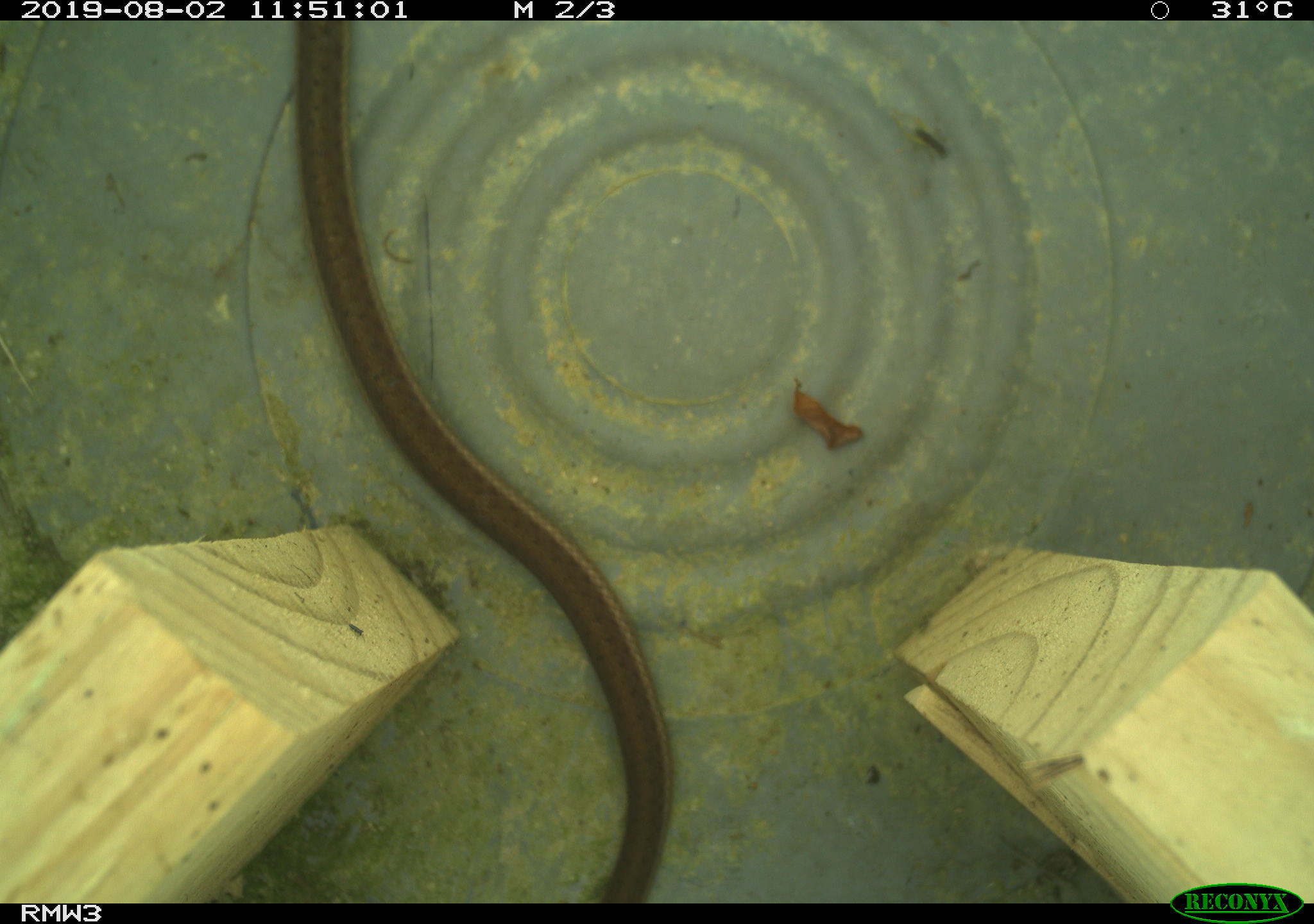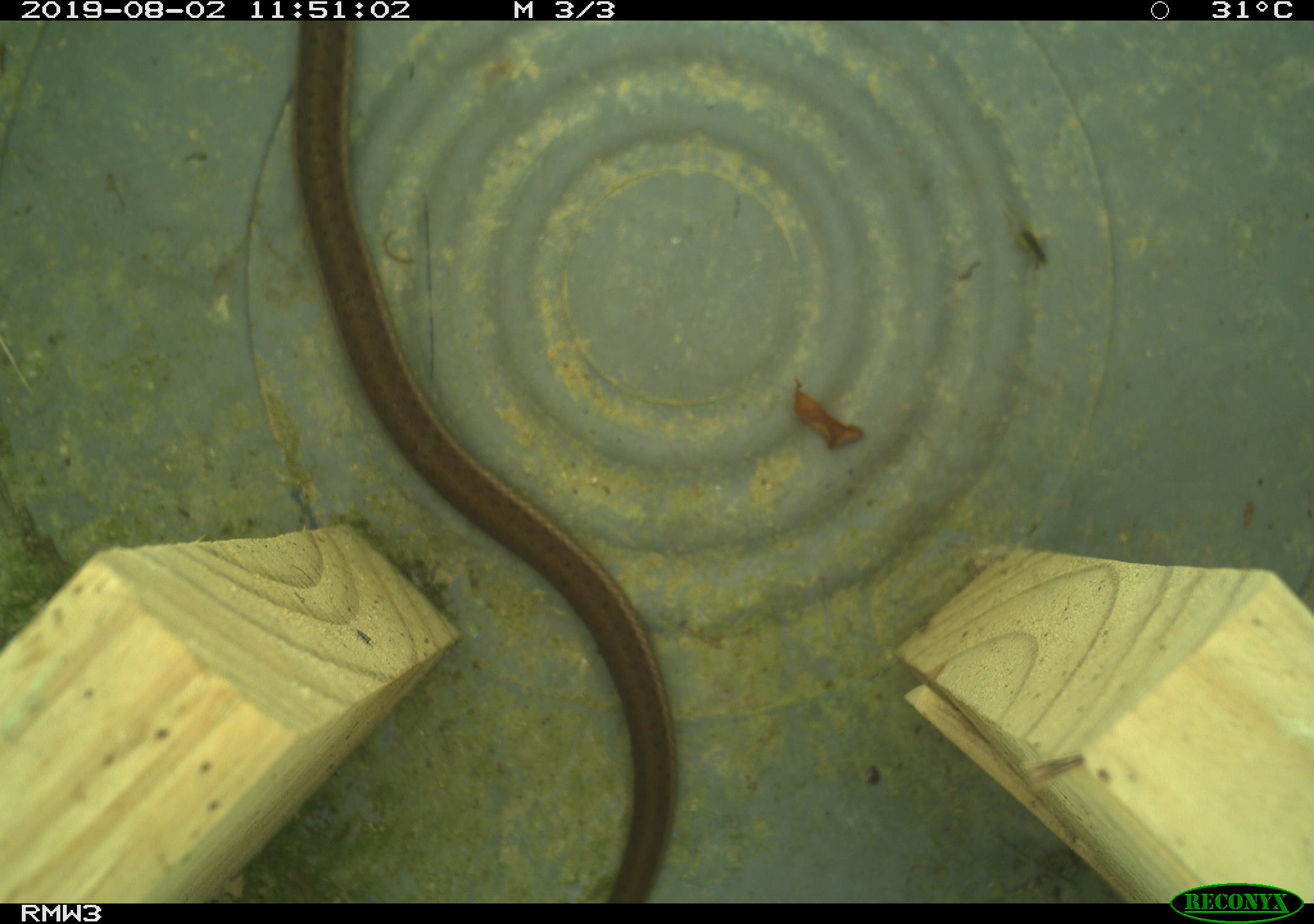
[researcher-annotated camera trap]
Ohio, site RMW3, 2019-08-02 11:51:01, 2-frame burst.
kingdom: Animalia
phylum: Chordata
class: Reptilia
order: Squamata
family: Colubridae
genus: Thamnophis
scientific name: Thamnophis sirtalis sirtalis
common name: eastern gartersnake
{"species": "eastern gartersnake (Thamnophis sirtalis sirtalis)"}